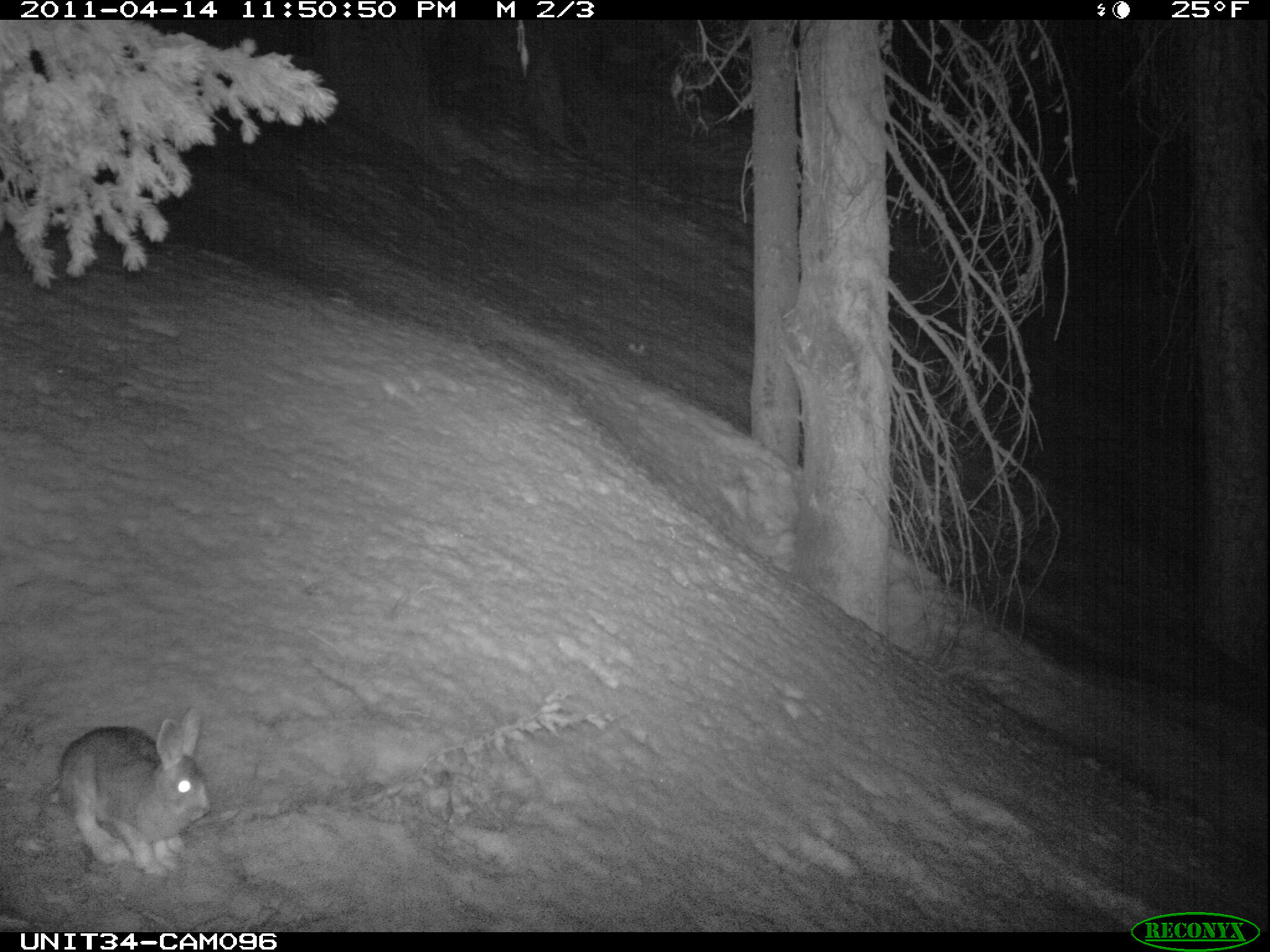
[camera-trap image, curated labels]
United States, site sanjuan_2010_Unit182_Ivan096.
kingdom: Animalia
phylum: Chordata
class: Mammalia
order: Lagomorpha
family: Leporidae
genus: Lepus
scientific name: Lepus americanus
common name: snowshoe hare